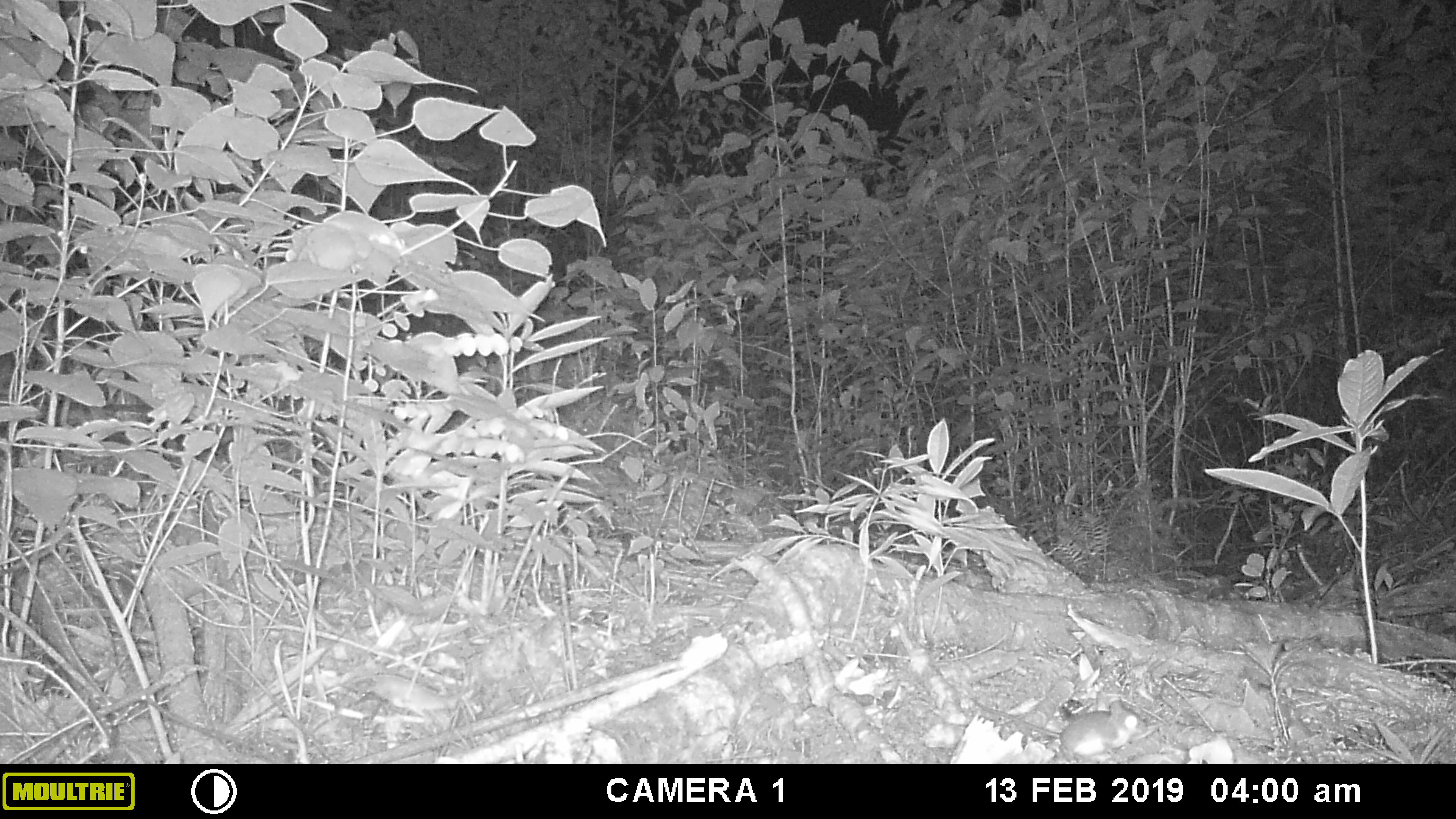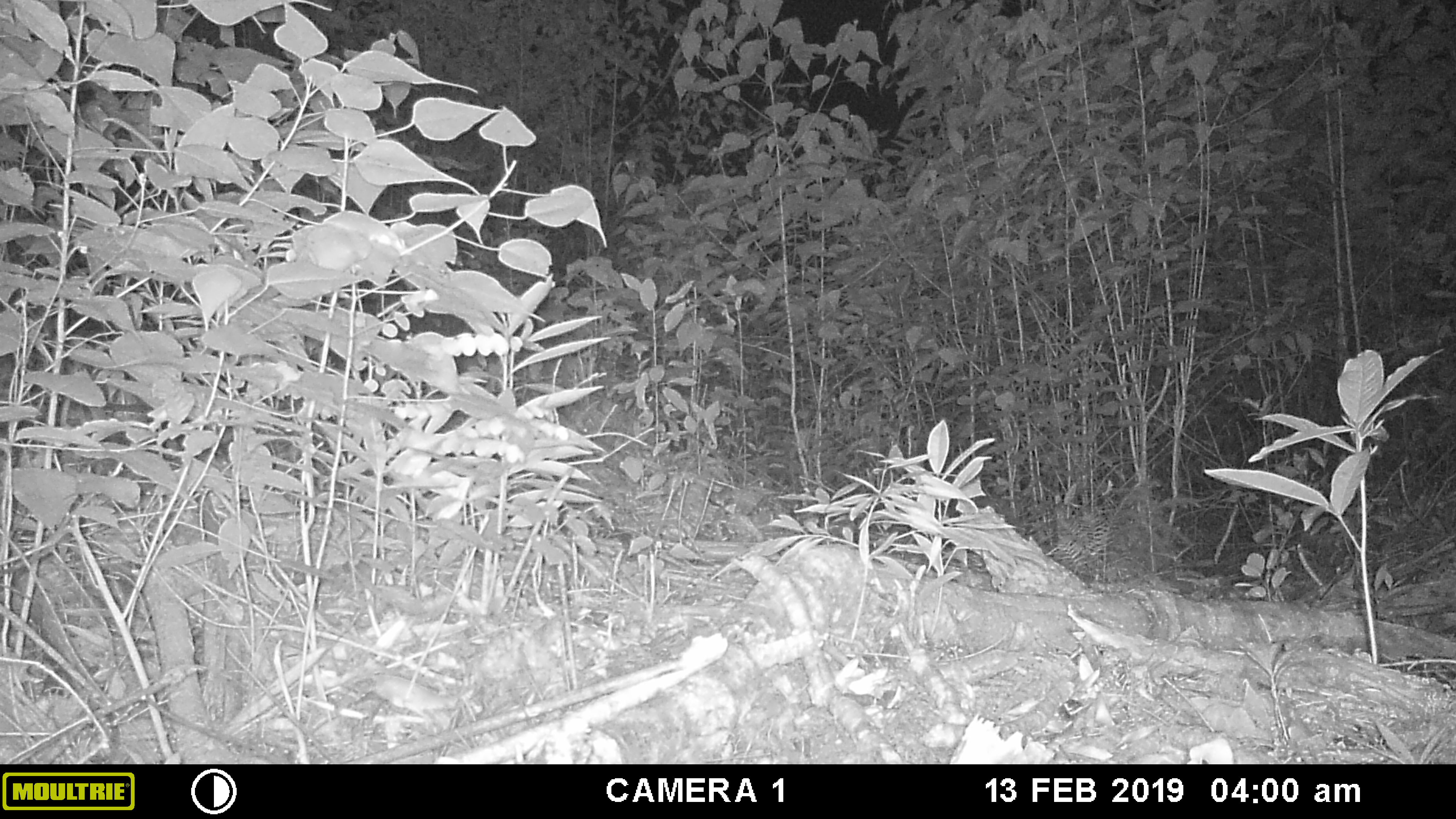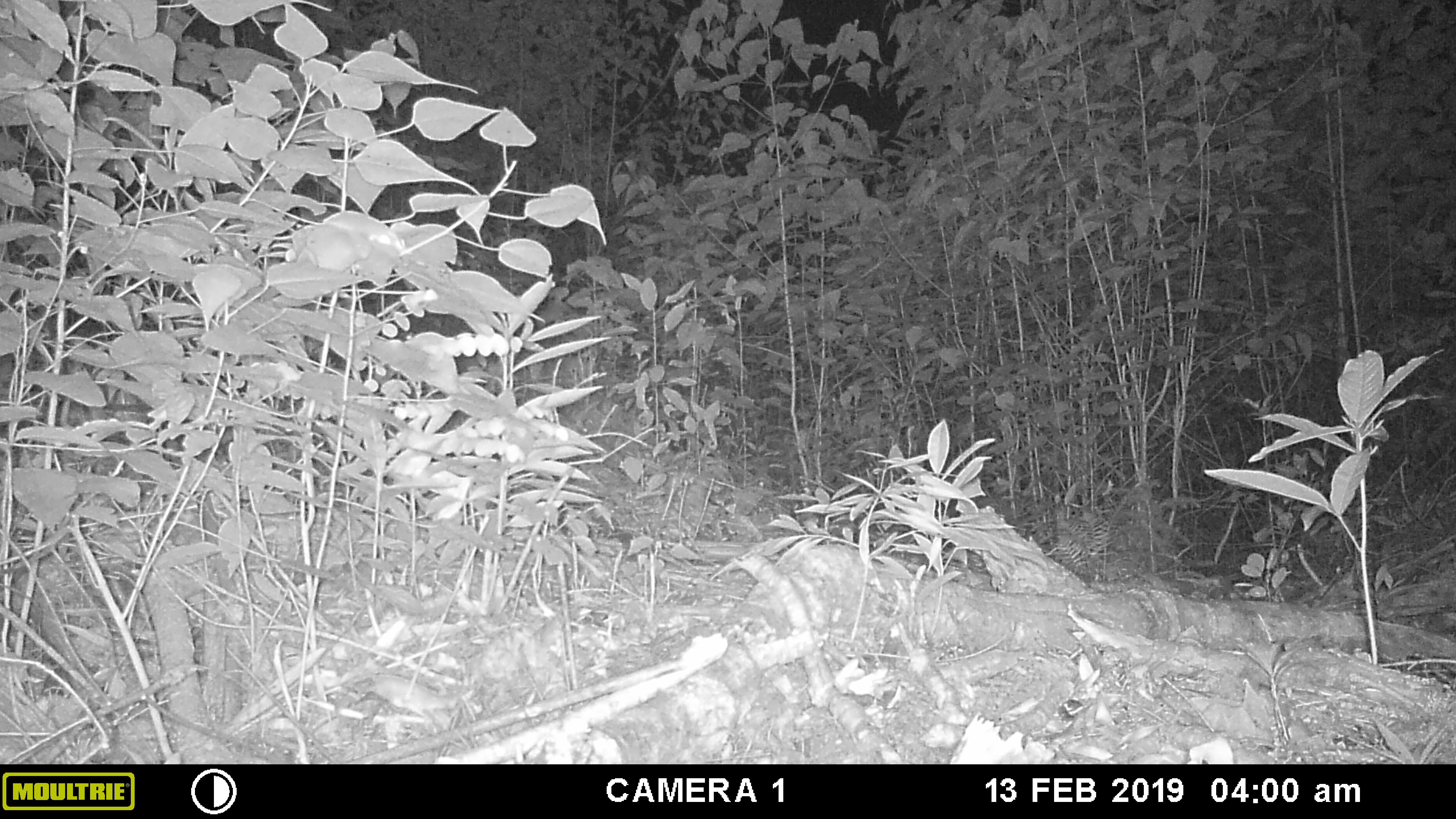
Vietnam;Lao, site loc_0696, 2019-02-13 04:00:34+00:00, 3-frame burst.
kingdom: Animalia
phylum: Chordata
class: Mammalia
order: Rodentia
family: Muridae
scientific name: Muridae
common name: old-world mice and rats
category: unidentified murid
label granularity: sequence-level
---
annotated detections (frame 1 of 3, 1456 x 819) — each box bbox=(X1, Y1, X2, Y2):
unidentified murid: bbox=(966, 694, 1148, 764)